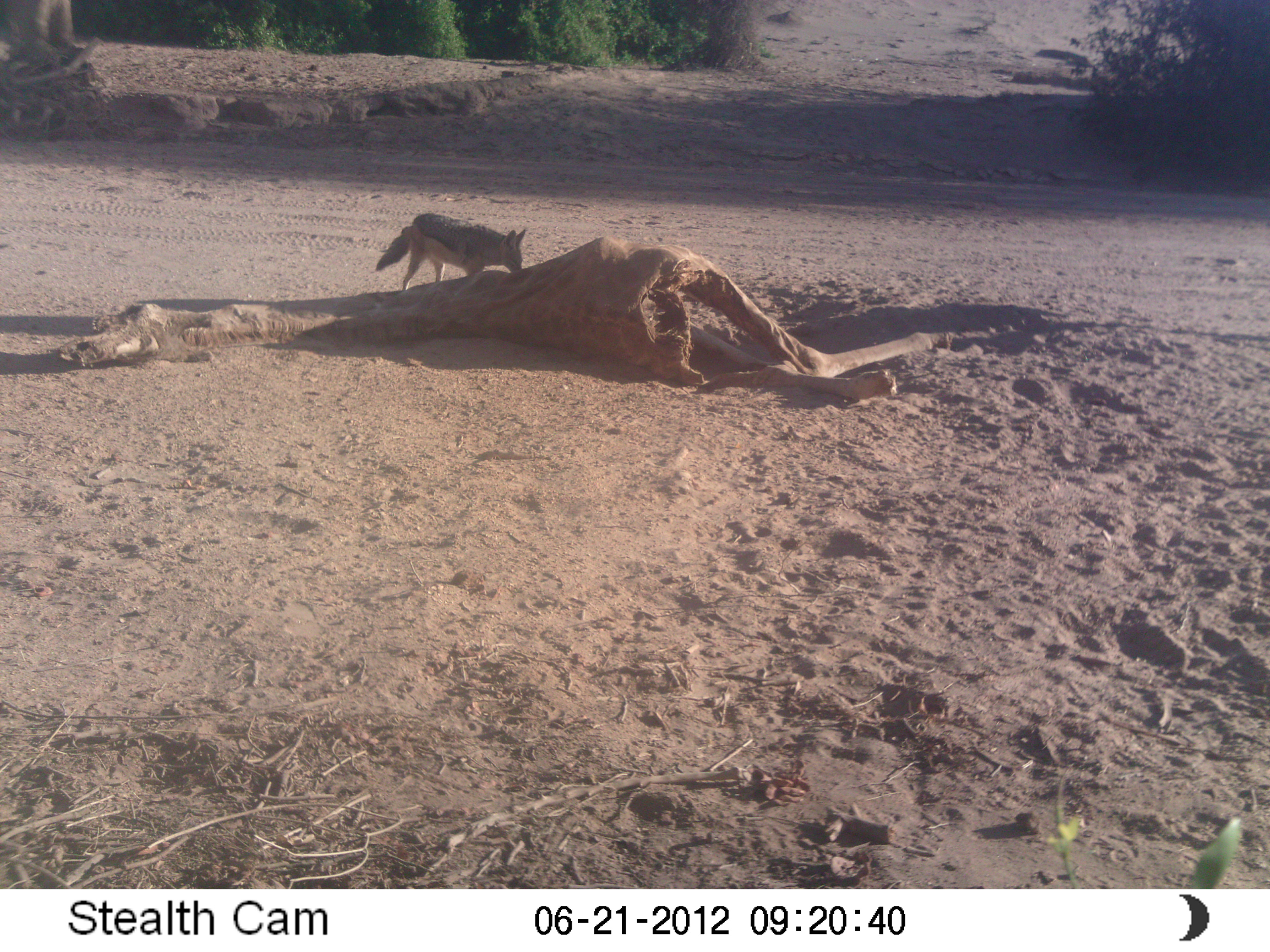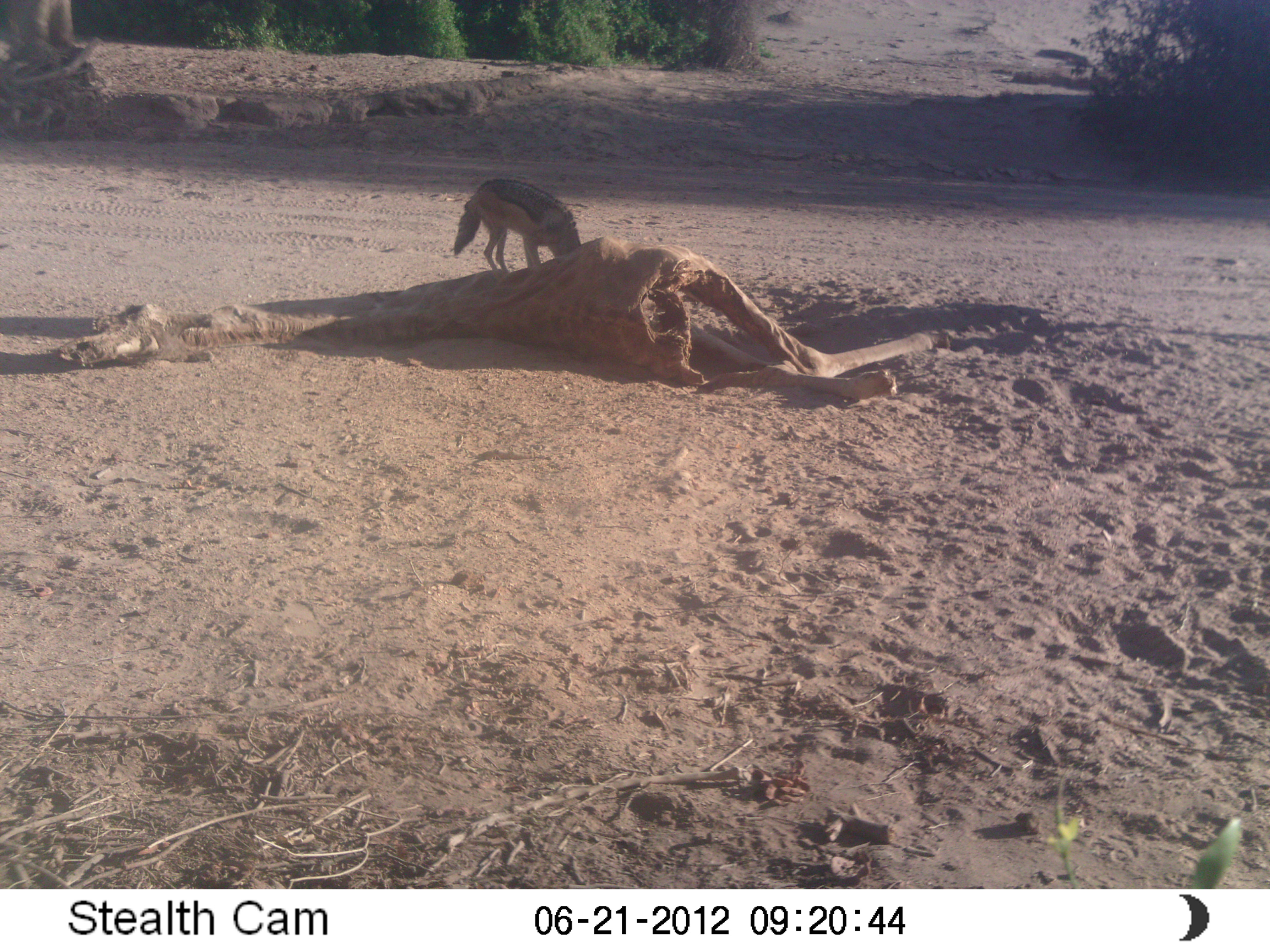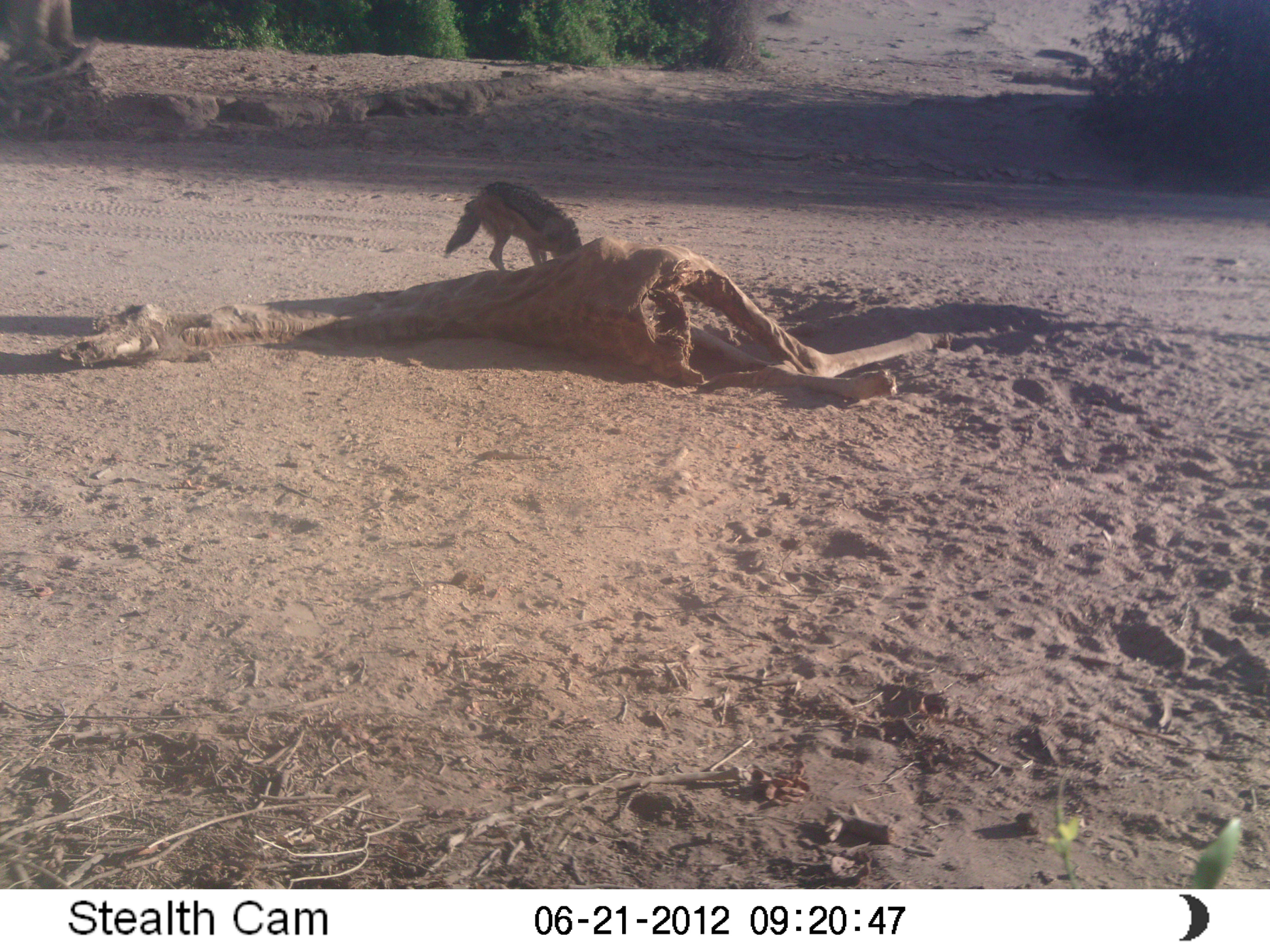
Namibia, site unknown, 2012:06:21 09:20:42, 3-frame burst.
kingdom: Animalia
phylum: Chordata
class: Mammalia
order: Carnivora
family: Canidae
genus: Lupulella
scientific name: Lupulella mesomelas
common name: black-backed jackal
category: canis mesomelas